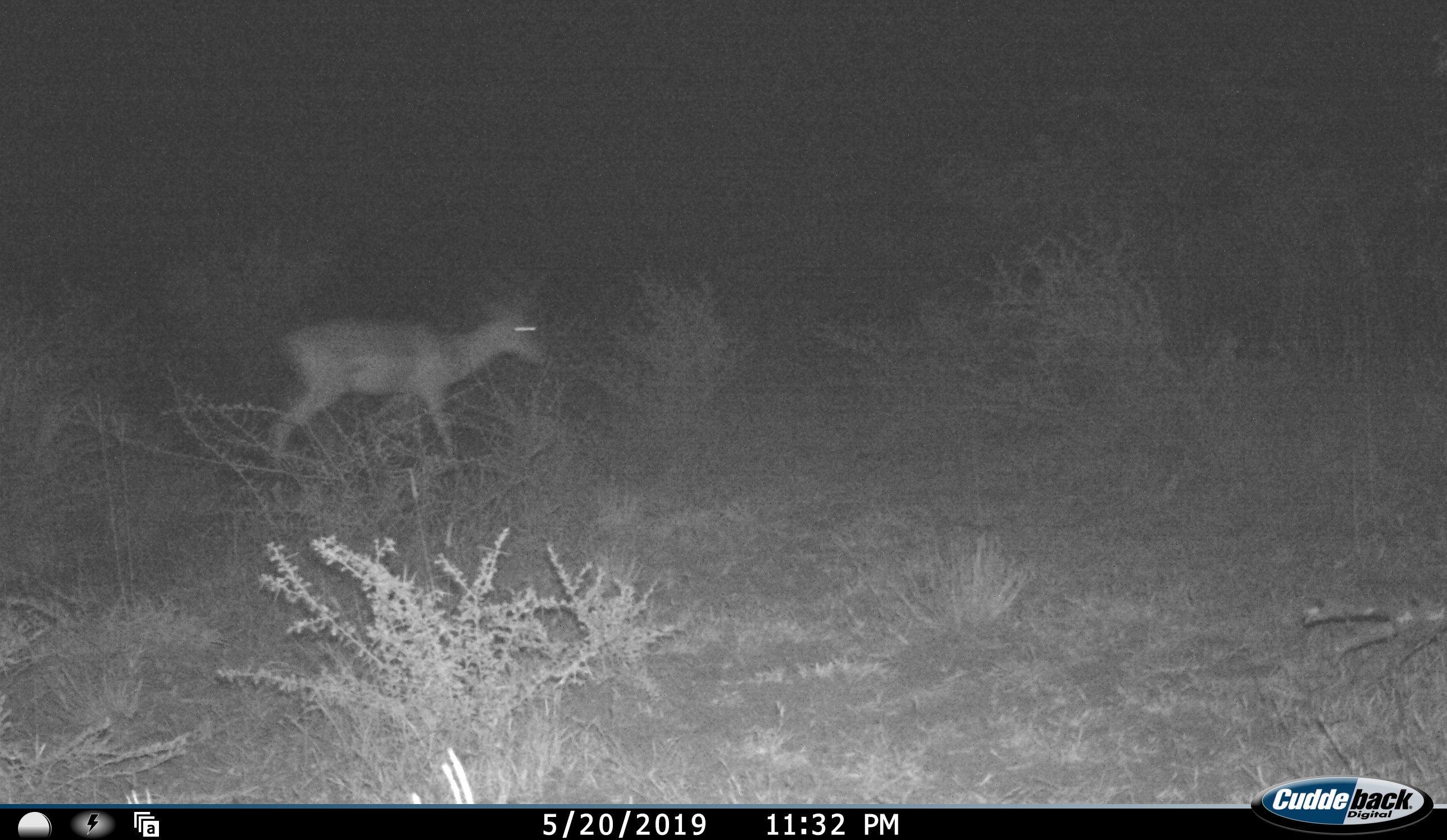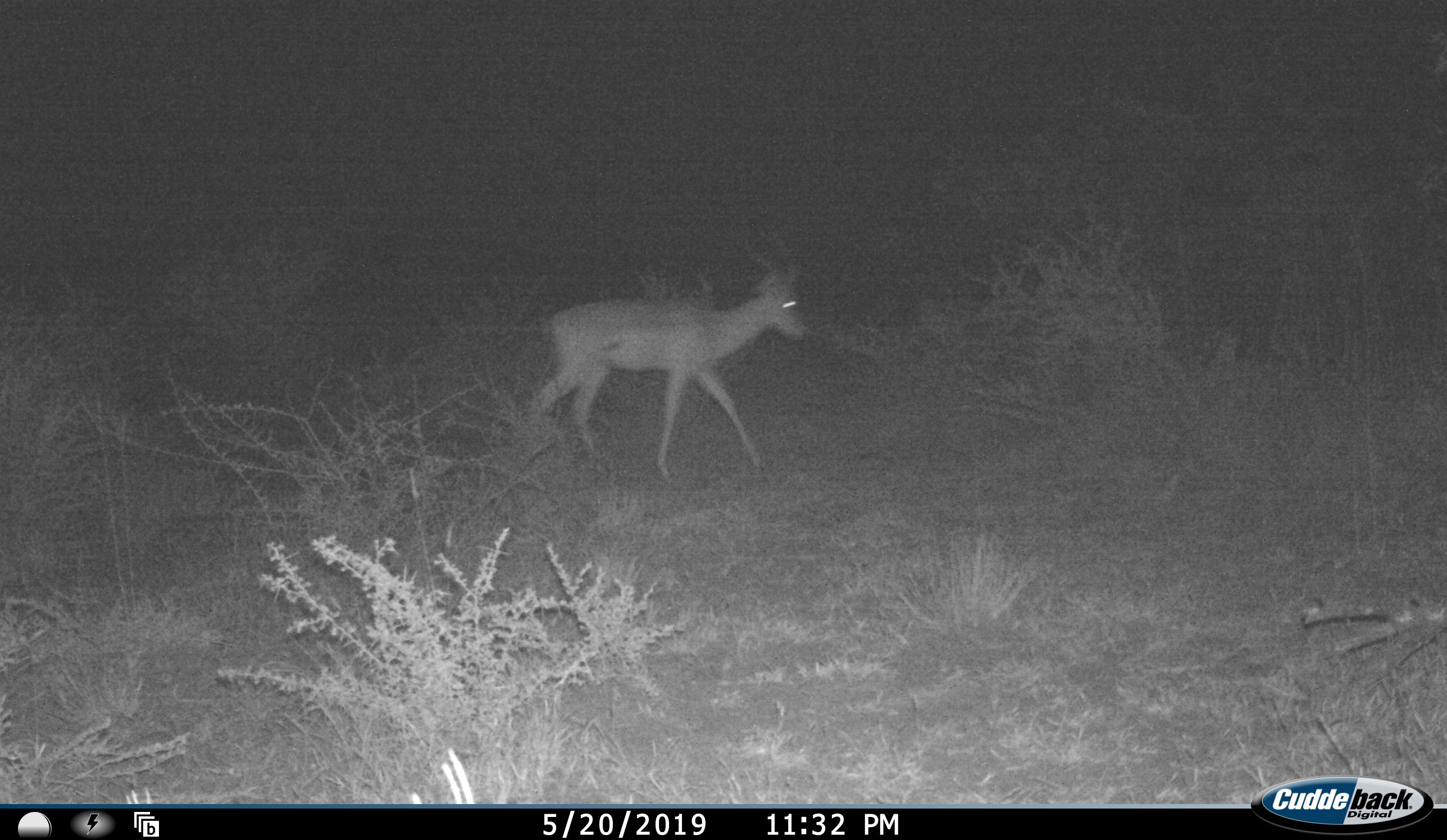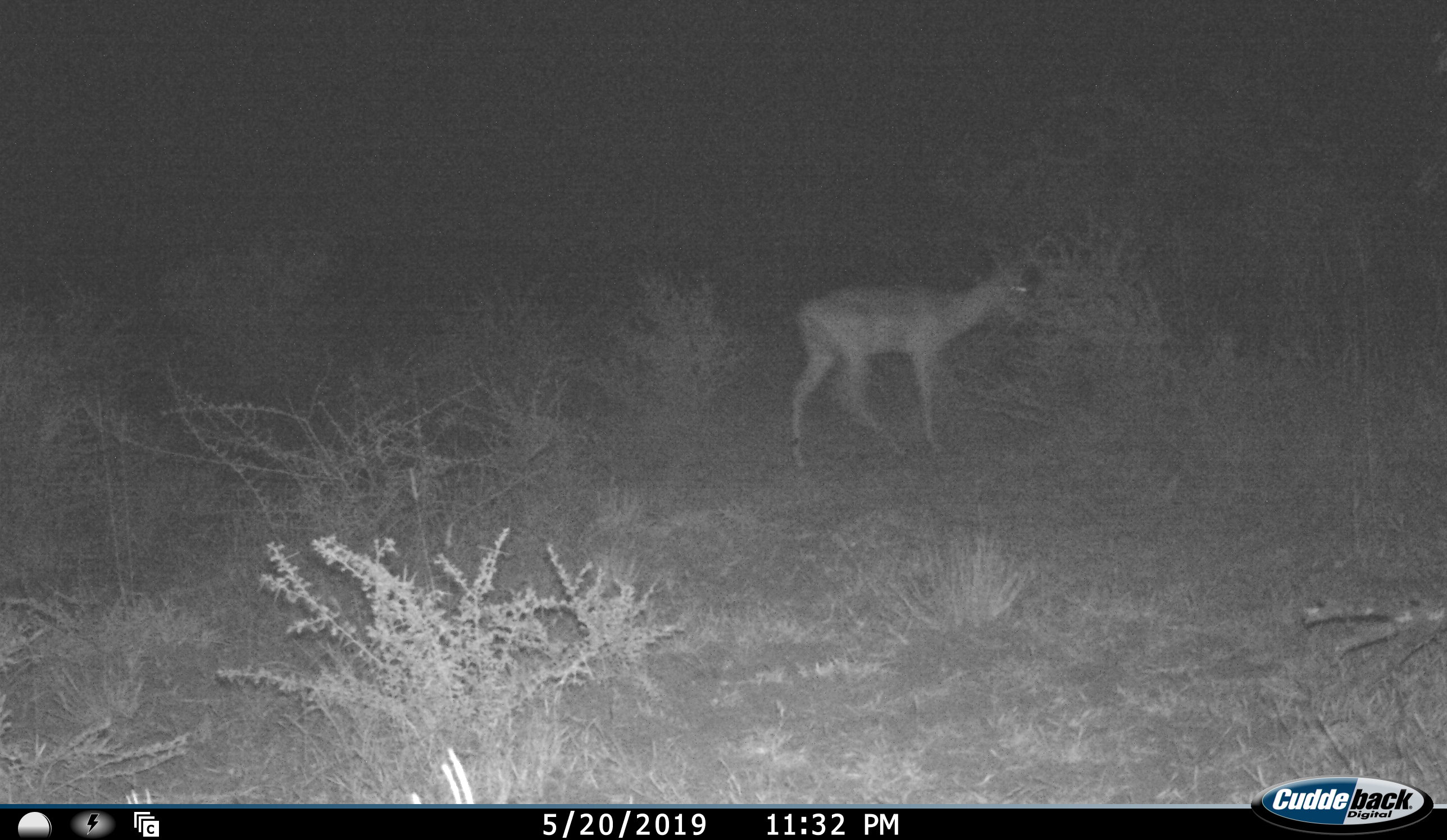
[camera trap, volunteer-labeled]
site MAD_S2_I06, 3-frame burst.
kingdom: Animalia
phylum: Chordata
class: Mammalia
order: Artiodactyla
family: Bovidae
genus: Aepyceros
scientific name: Aepyceros melampus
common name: impala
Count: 1.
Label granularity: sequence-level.